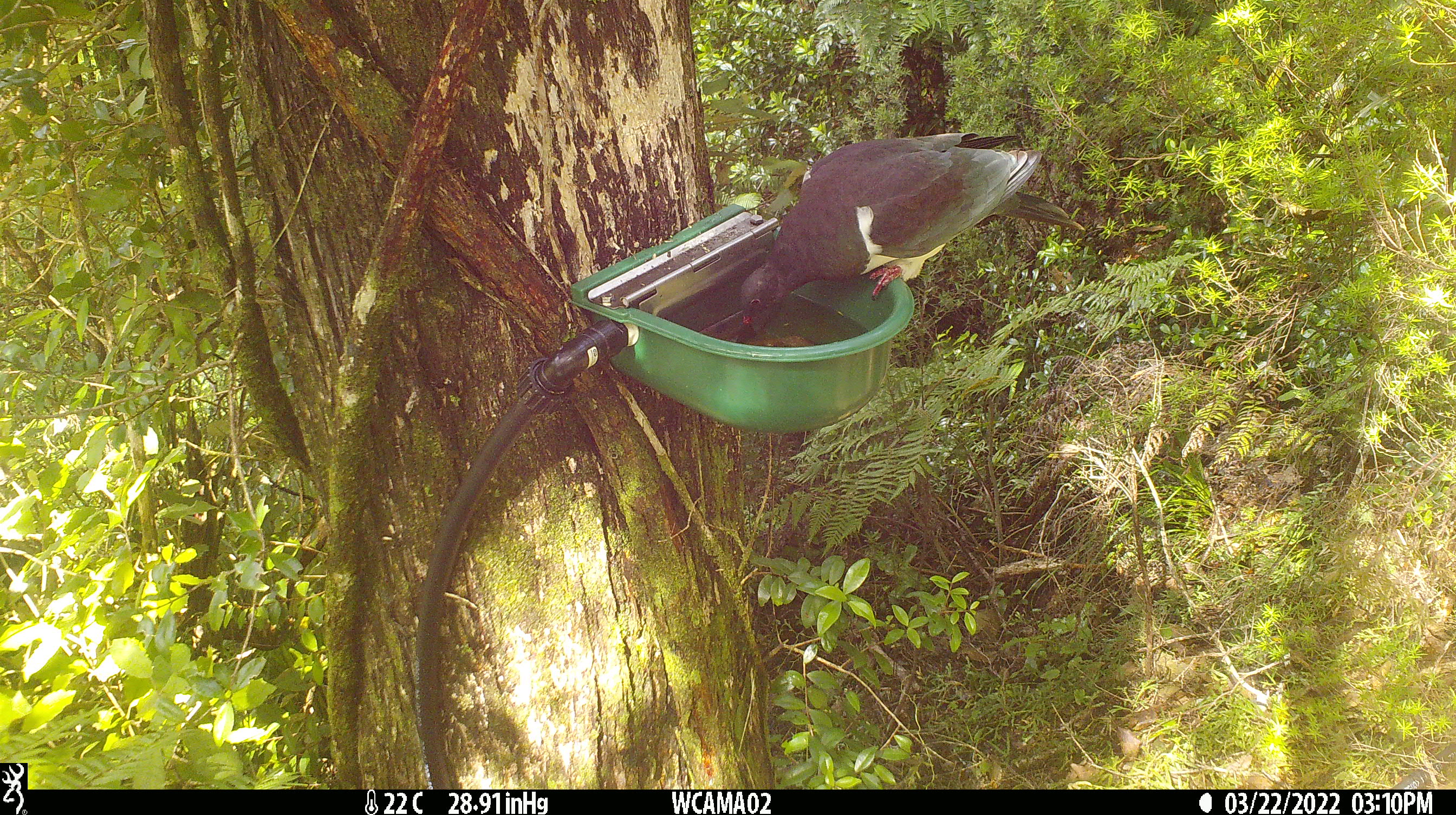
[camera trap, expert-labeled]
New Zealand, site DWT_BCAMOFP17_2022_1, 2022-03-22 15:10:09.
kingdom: Animalia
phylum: Chordata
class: Aves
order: Columbiformes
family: Columbidae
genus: Hemiphaga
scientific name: Hemiphaga novaeseelandiae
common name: new zealand pigeon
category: kereru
Kereru (new zealand pigeon) (Hemiphaga novaeseelandiae).